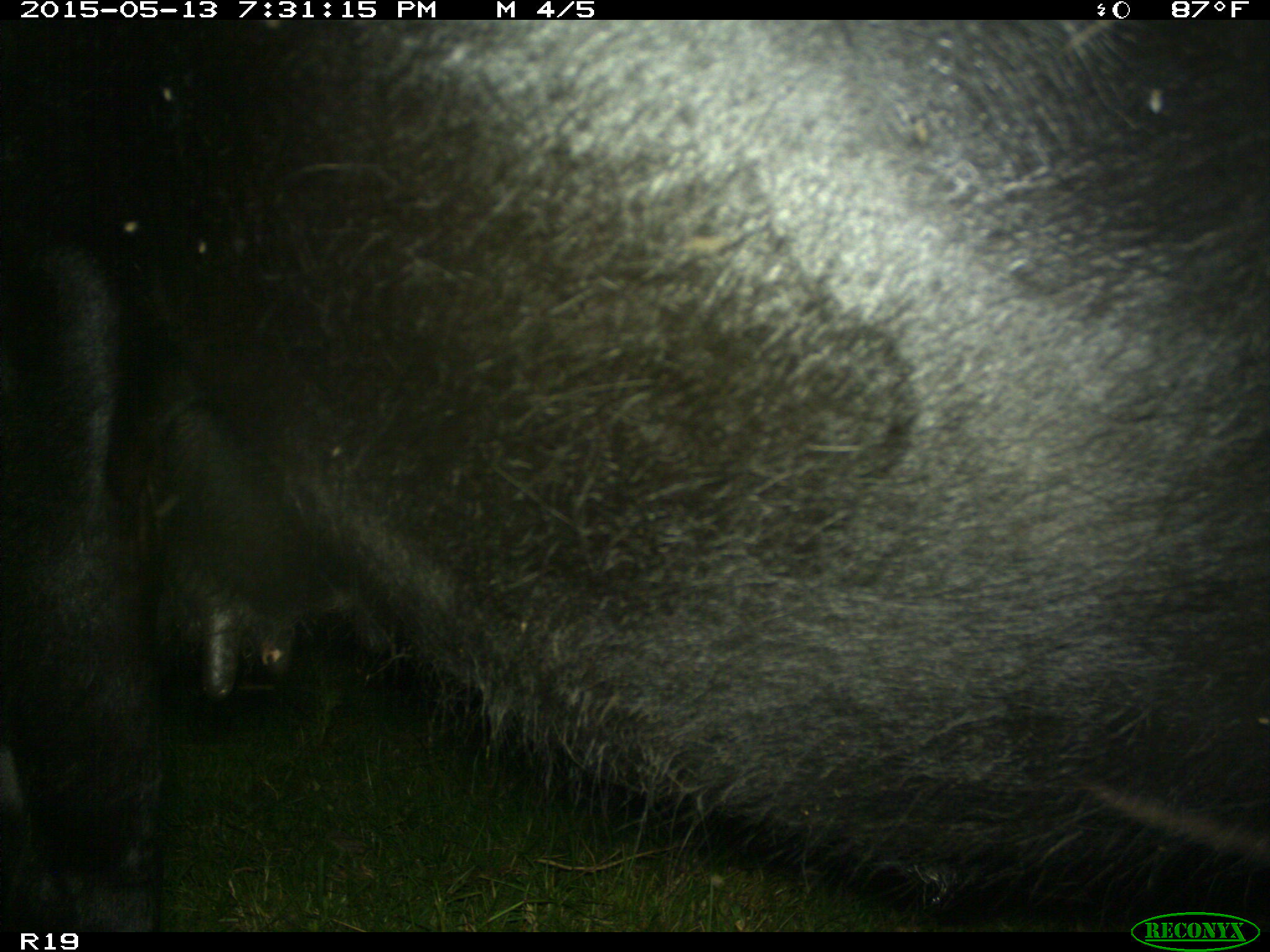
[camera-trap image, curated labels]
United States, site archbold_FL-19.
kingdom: Animalia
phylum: Chordata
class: Mammalia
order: Artiodactyla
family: Bovidae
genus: Bos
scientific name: Bos taurus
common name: domestic cow